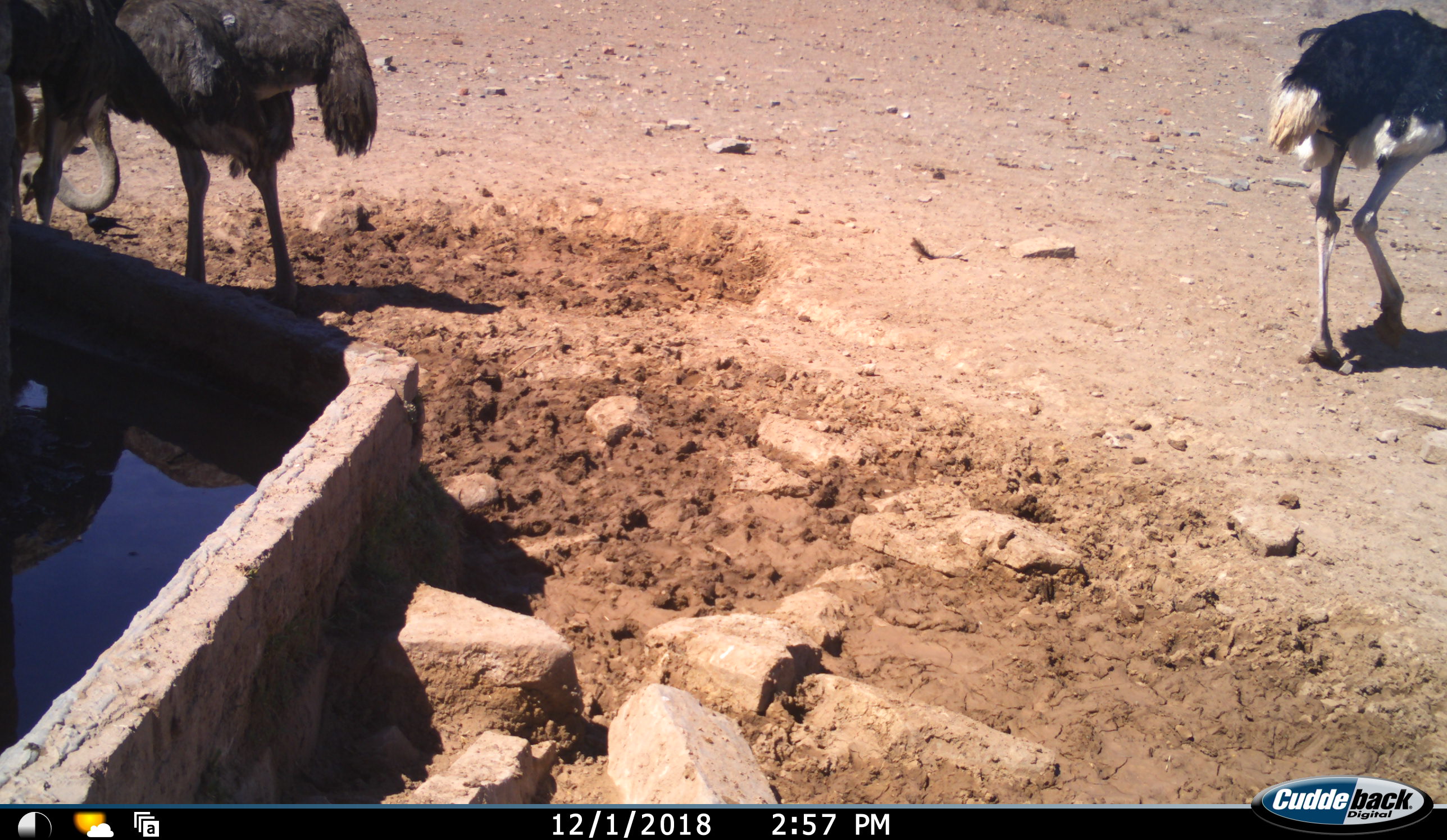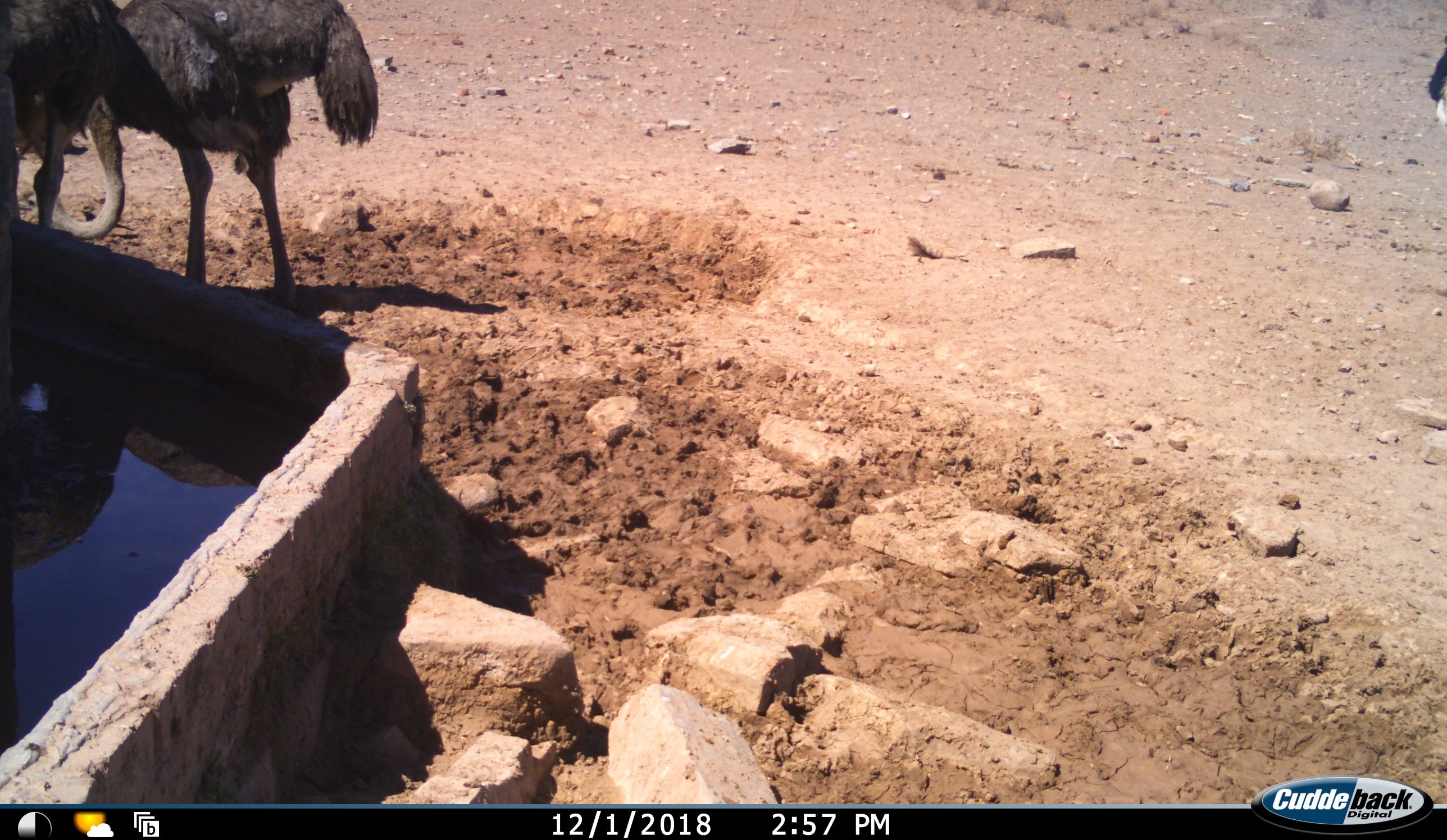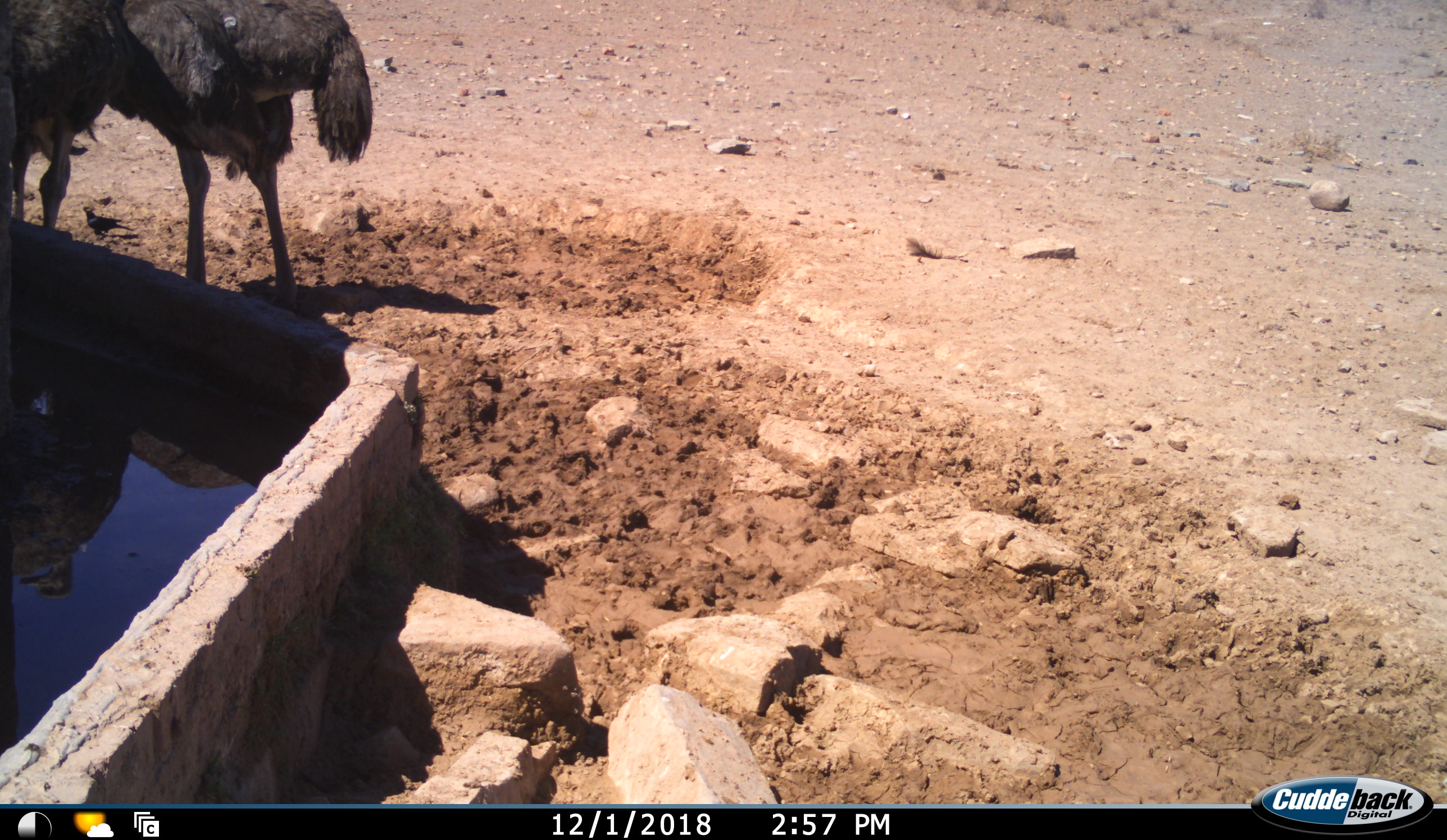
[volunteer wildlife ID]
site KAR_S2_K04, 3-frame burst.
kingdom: Animalia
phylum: Chordata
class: Aves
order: Struthioniformes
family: Struthionidae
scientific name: Struthionidae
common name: ostrich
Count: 3.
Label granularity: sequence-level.